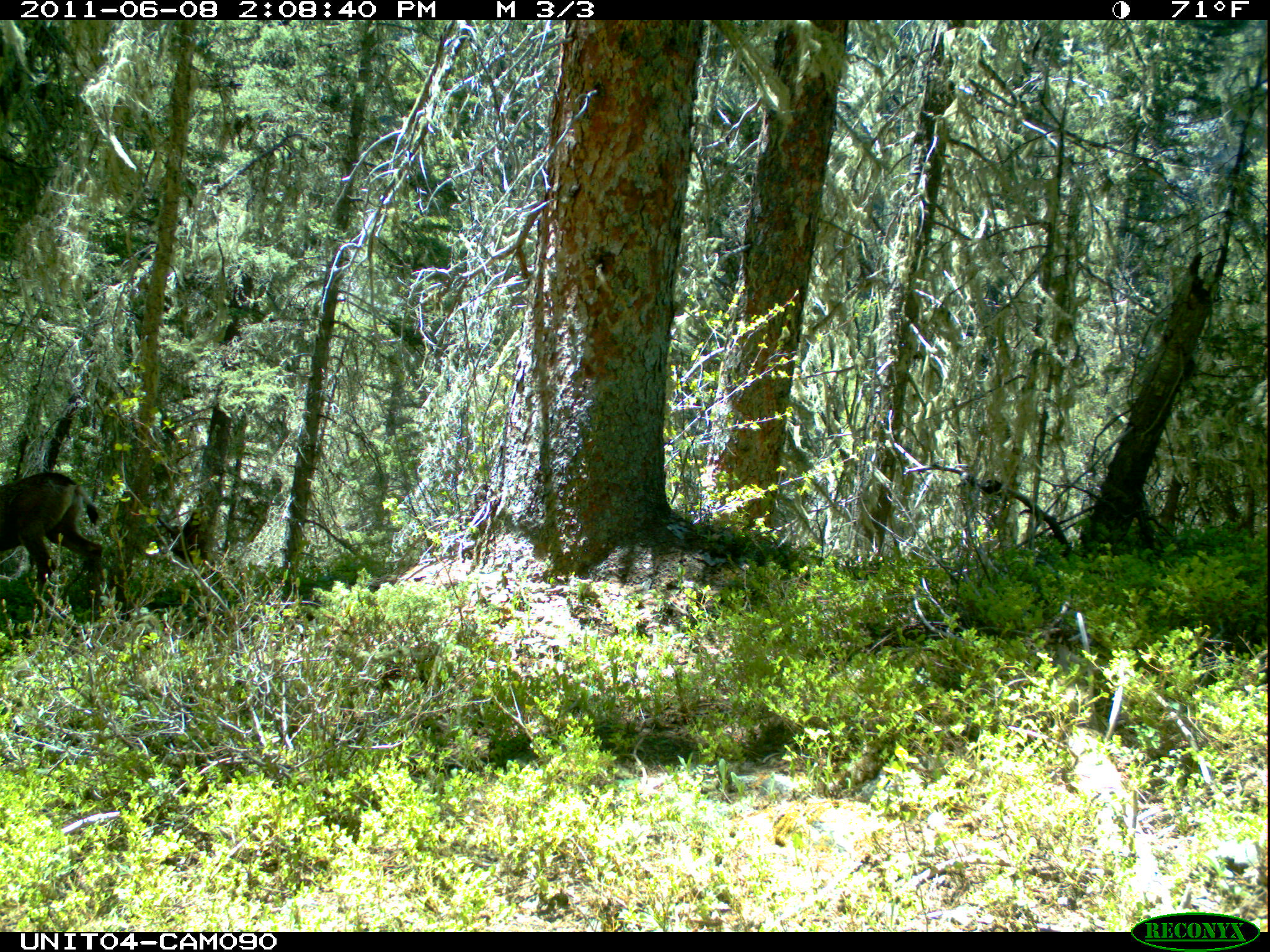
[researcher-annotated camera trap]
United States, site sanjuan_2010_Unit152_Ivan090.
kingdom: Animalia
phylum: Chordata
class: Mammalia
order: Artiodactyla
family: Cervidae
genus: Odocoileus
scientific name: Odocoileus hemionus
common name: mule deer